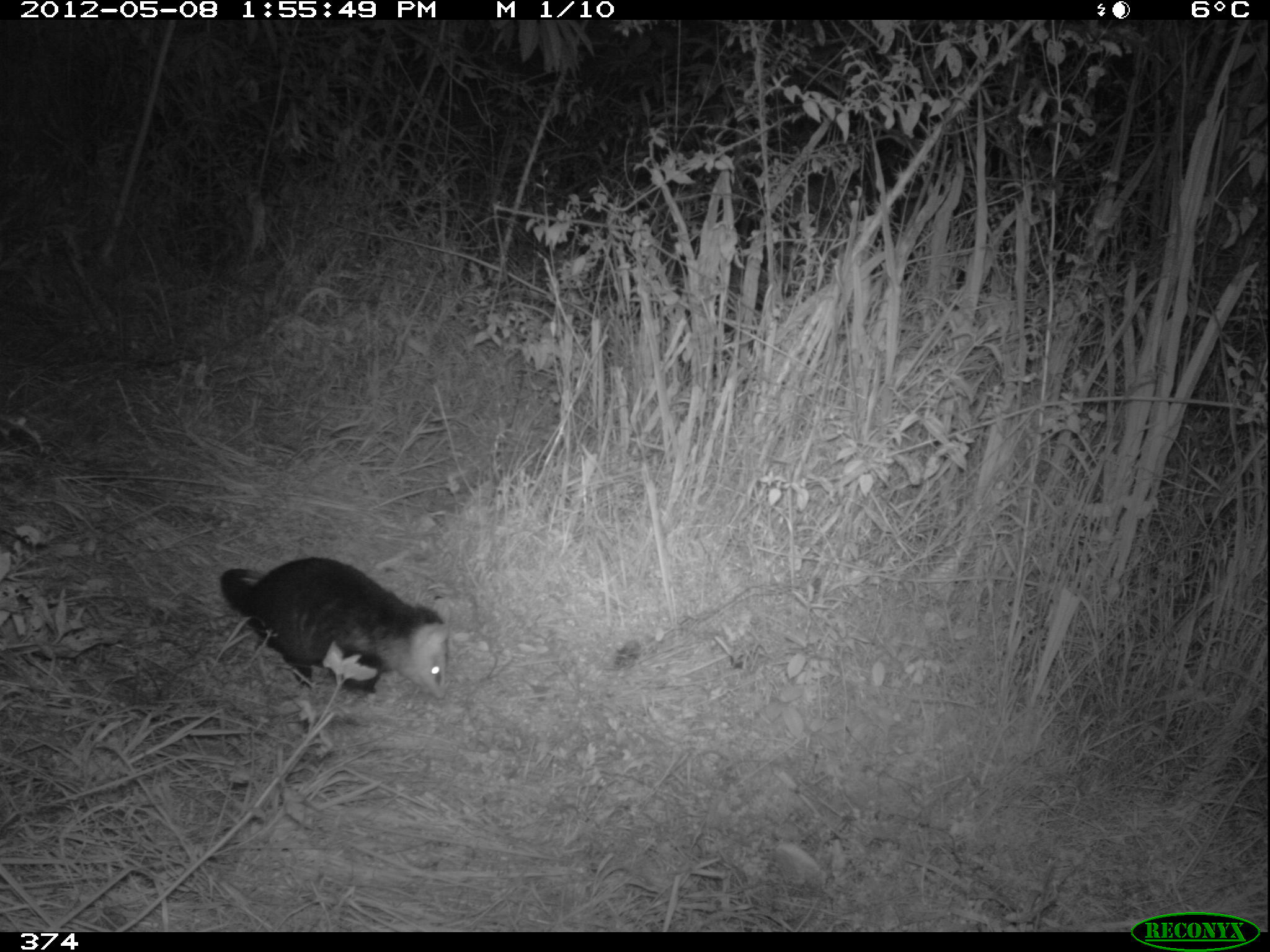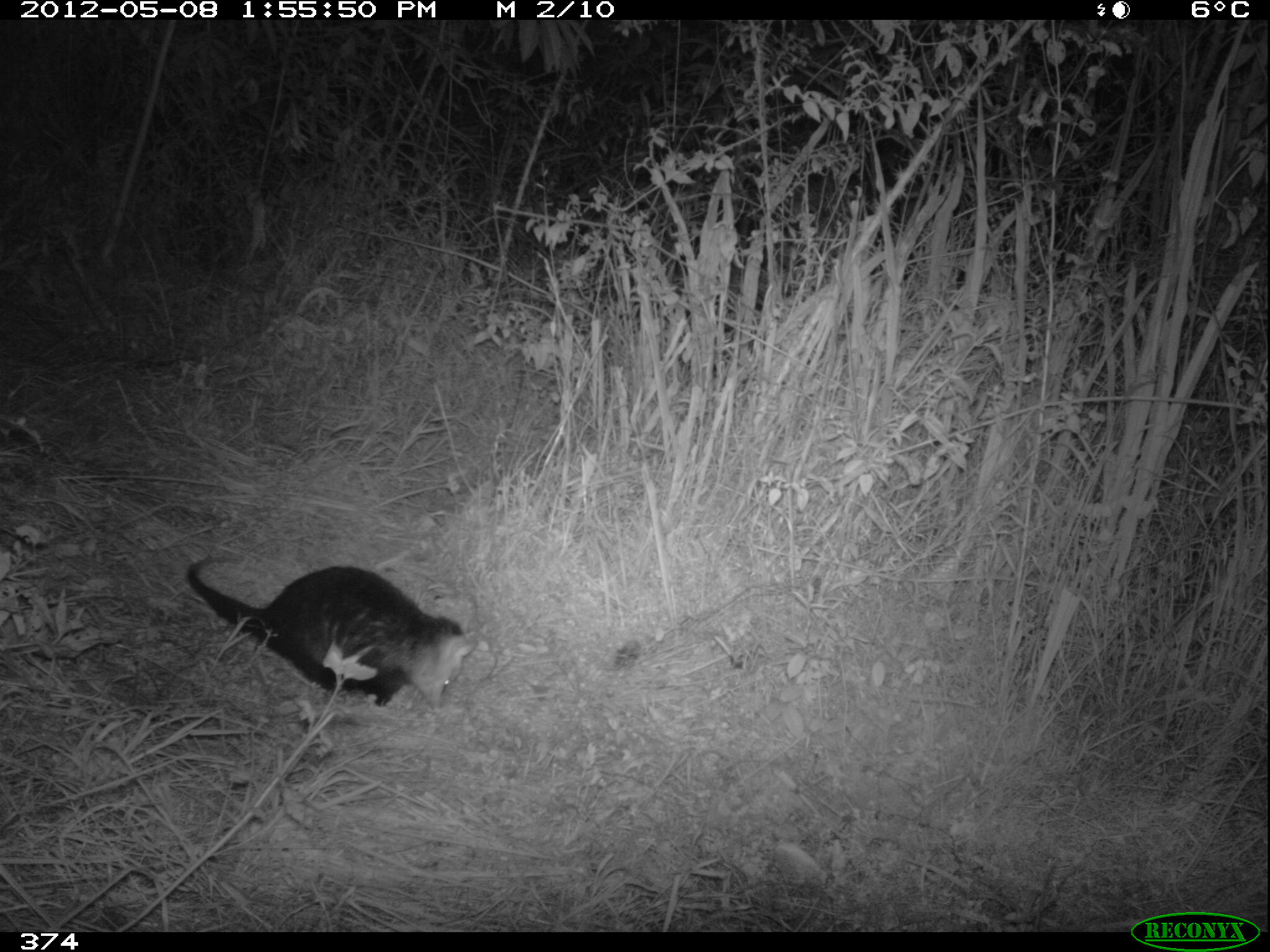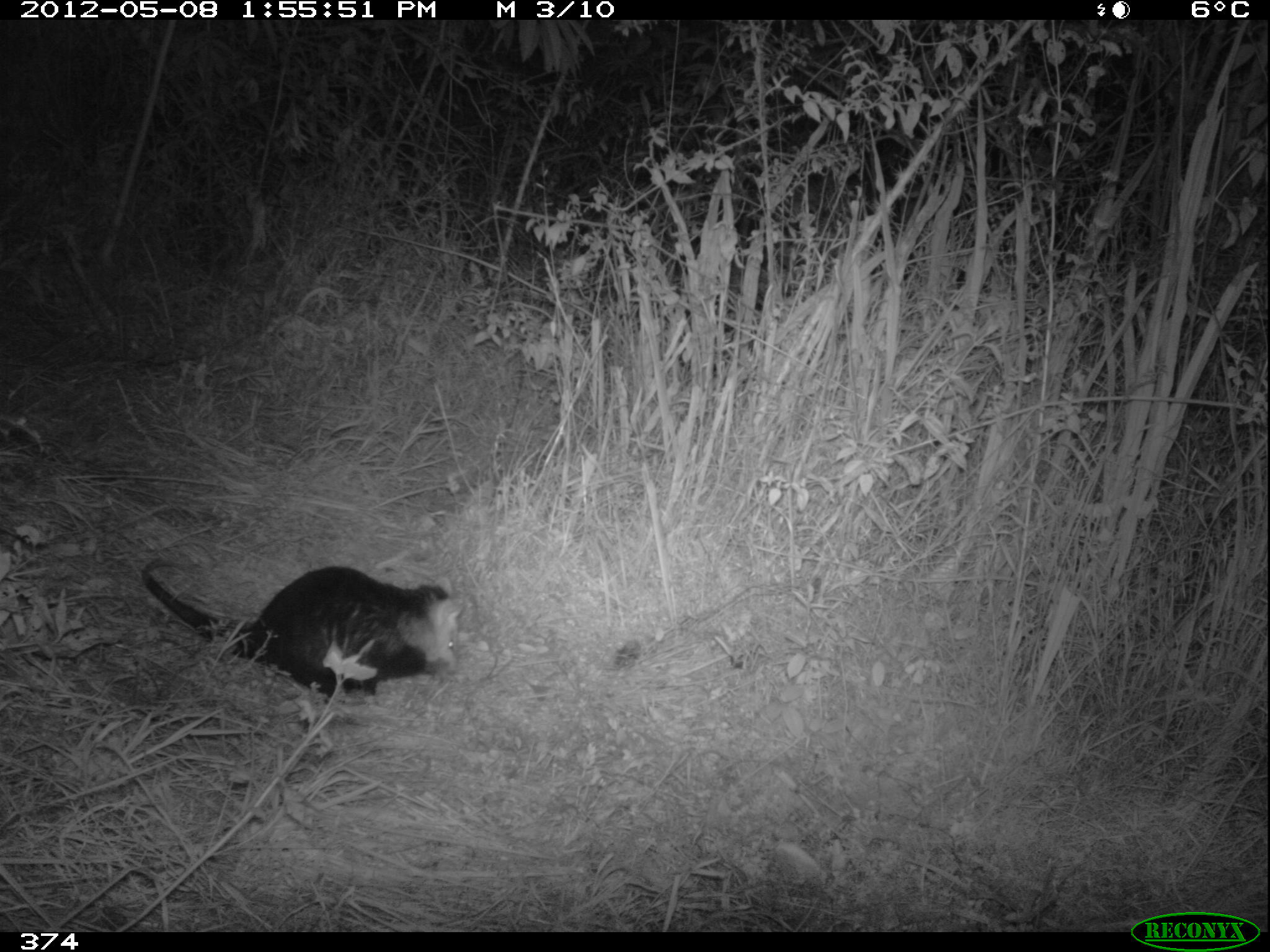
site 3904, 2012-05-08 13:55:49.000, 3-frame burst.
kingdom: Animalia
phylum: Chordata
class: Mammalia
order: Didelphimorphia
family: Didelphidae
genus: Didelphis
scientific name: Didelphis pernigra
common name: andean white-eared opossum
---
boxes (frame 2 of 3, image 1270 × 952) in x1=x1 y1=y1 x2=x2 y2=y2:
didelphis pernigra: x1=184 y1=554 x2=477 y2=714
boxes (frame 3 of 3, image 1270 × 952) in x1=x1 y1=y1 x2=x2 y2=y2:
didelphis pernigra: x1=139 y1=558 x2=467 y2=706